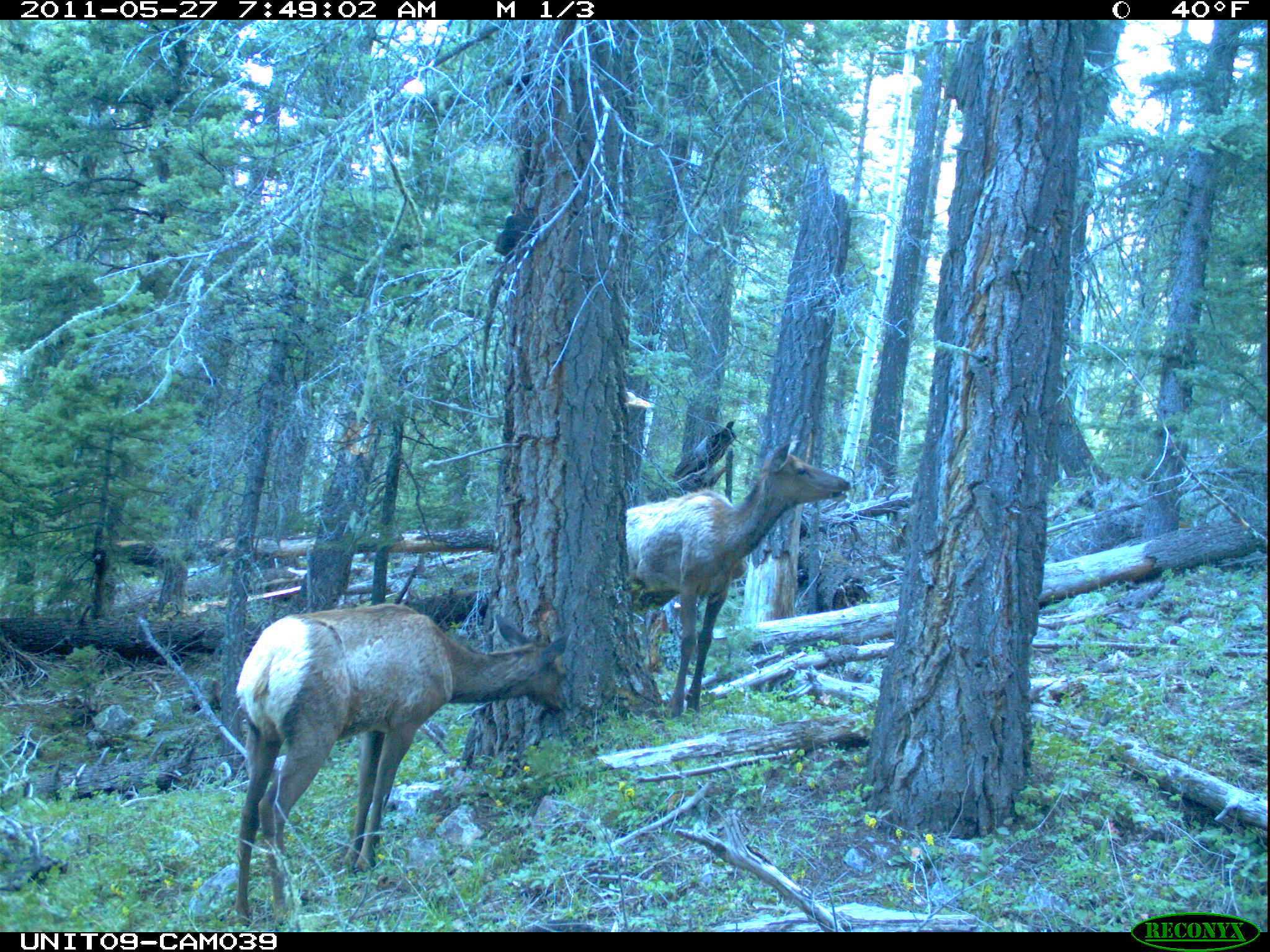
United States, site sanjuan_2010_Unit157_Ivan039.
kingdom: Animalia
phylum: Chordata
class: Mammalia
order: Artiodactyla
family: Cervidae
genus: Cervus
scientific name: Cervus elaphus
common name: red deer